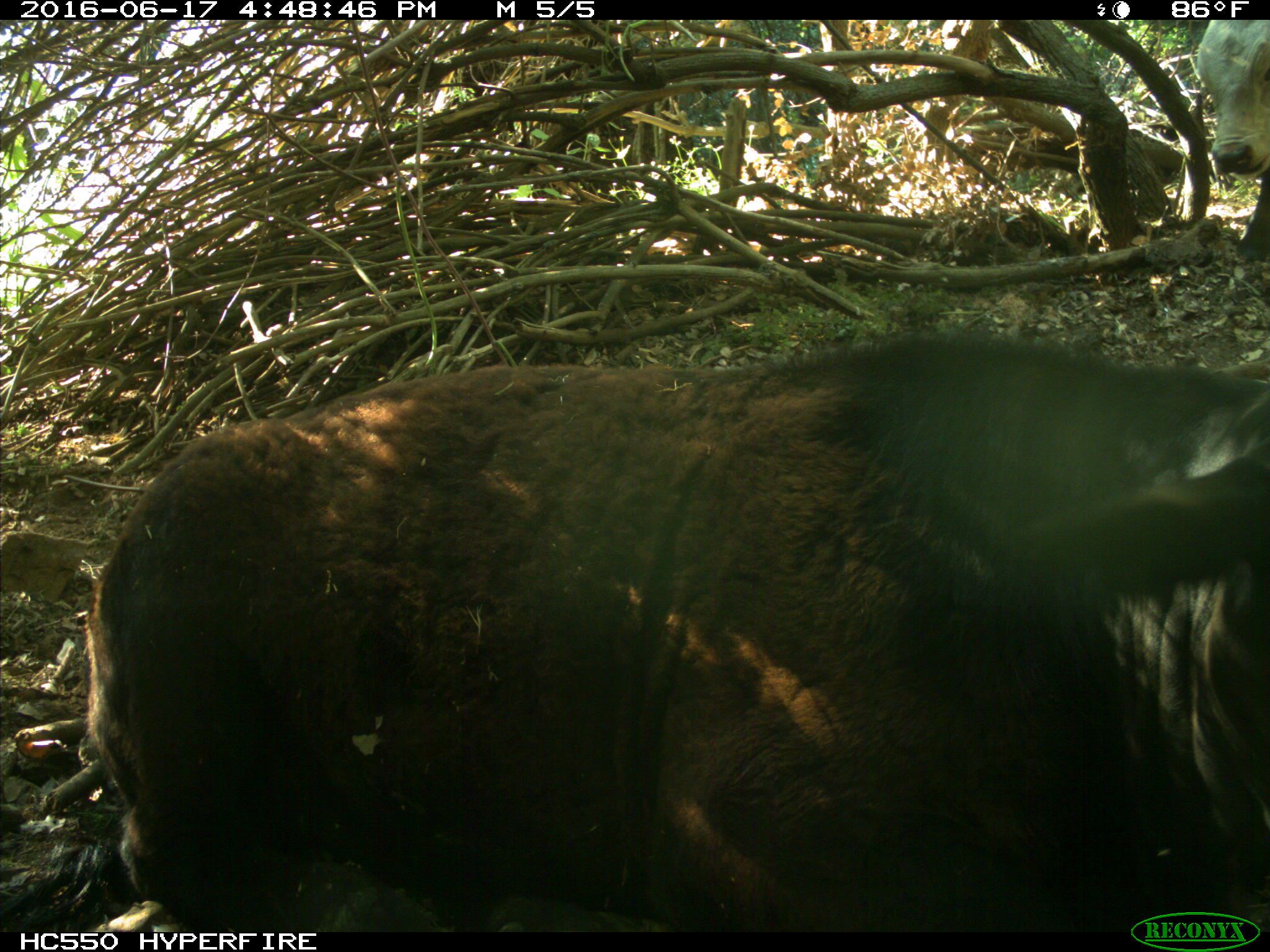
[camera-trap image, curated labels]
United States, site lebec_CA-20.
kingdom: Animalia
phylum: Chordata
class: Mammalia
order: Artiodactyla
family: Bovidae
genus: Bos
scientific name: Bos taurus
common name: domestic cow